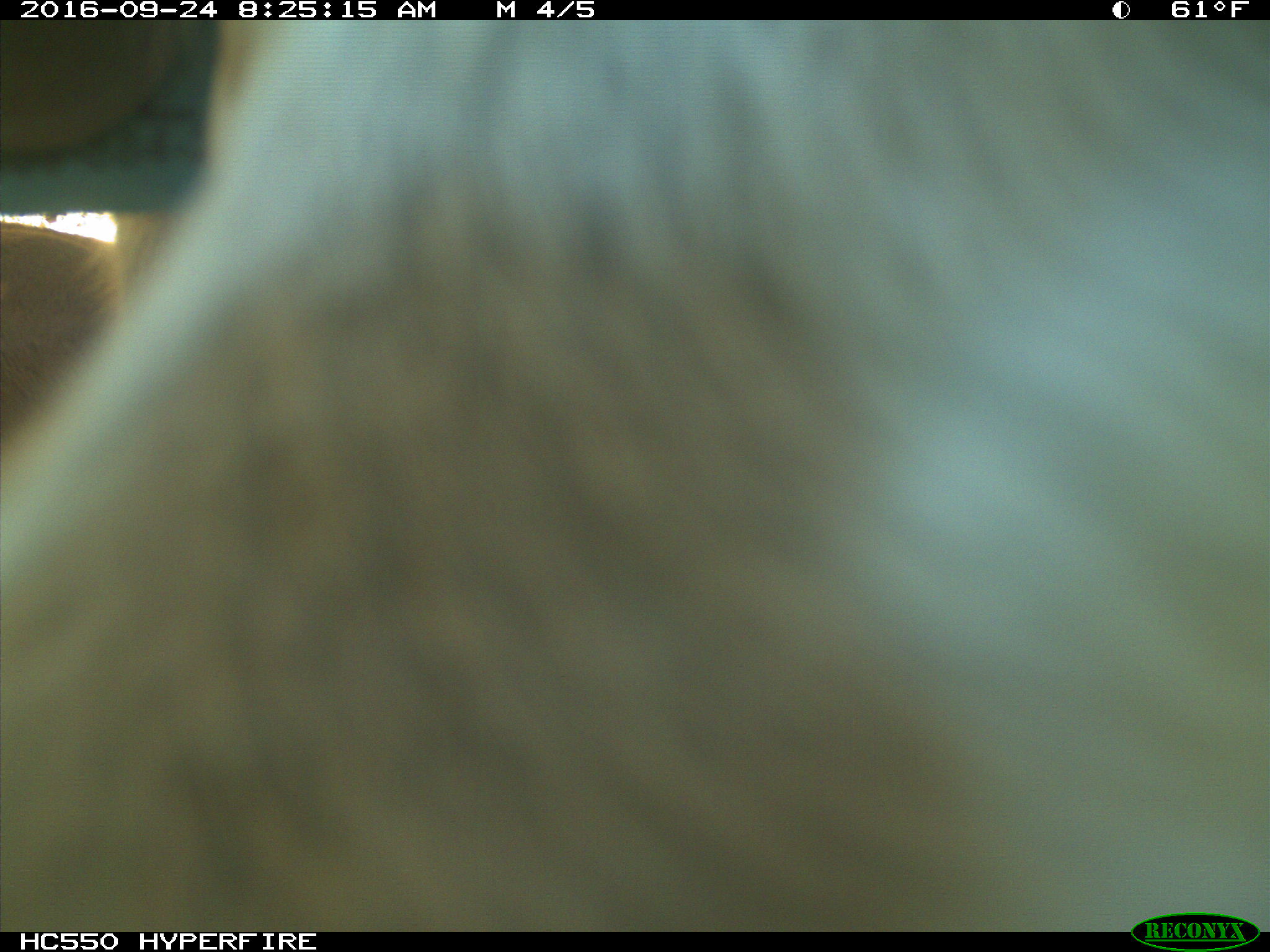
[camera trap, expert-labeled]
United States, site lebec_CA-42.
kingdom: Animalia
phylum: Chordata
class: Mammalia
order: Artiodactyla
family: Bovidae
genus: Bos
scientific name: Bos taurus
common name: domestic cow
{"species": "Bos taurus (domestic cow)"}